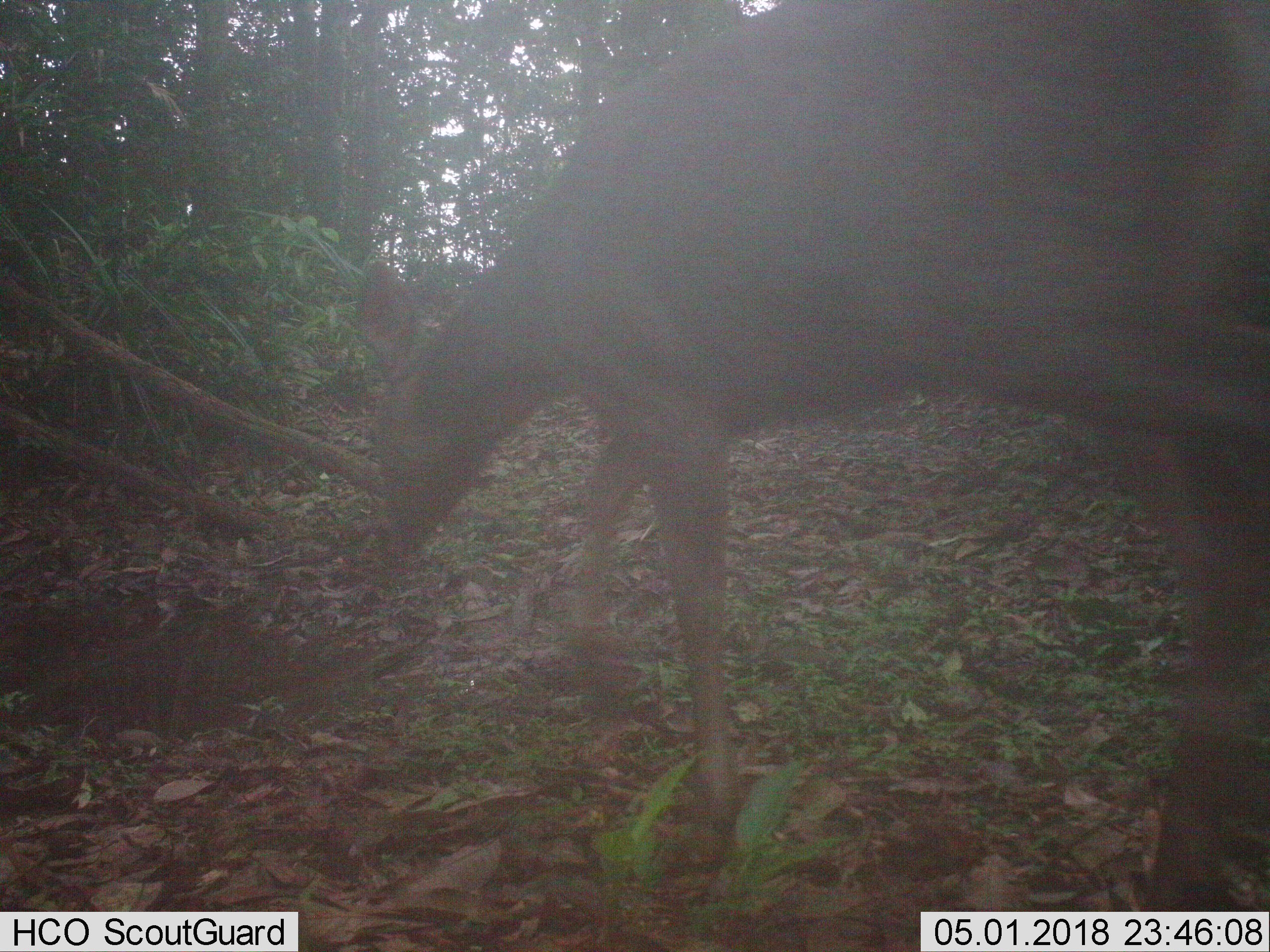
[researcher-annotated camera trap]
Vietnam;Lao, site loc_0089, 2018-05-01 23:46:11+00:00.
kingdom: Animalia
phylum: Chordata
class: Mammalia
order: Artiodactyla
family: Cervidae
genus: Rusa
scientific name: Rusa unicolor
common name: sambar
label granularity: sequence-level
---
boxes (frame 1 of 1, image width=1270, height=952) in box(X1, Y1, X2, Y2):
sambar: box(350, 0, 1270, 912)